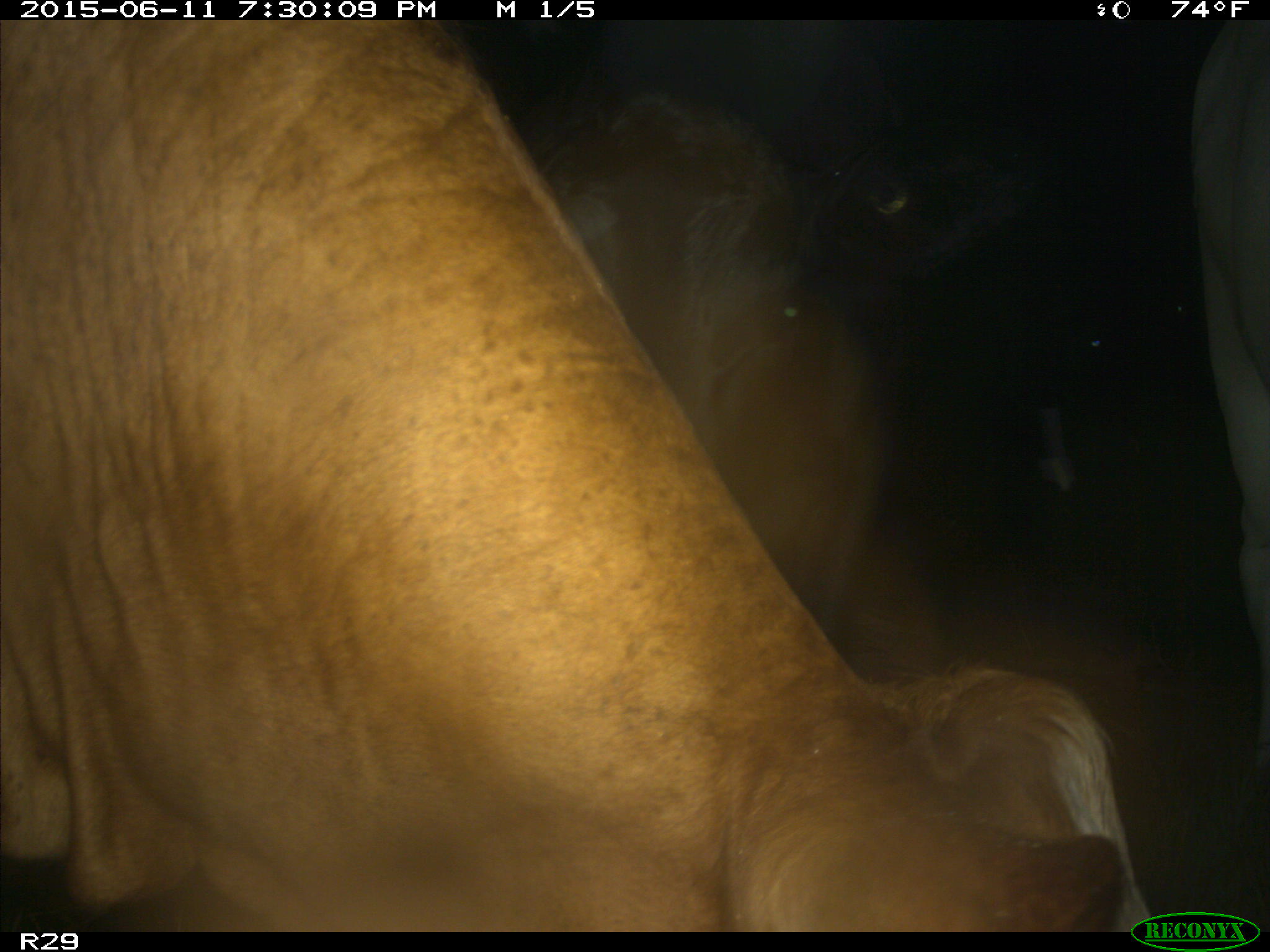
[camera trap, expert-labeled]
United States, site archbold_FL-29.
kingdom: Animalia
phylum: Chordata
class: Mammalia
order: Artiodactyla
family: Bovidae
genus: Bos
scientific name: Bos taurus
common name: domestic cow